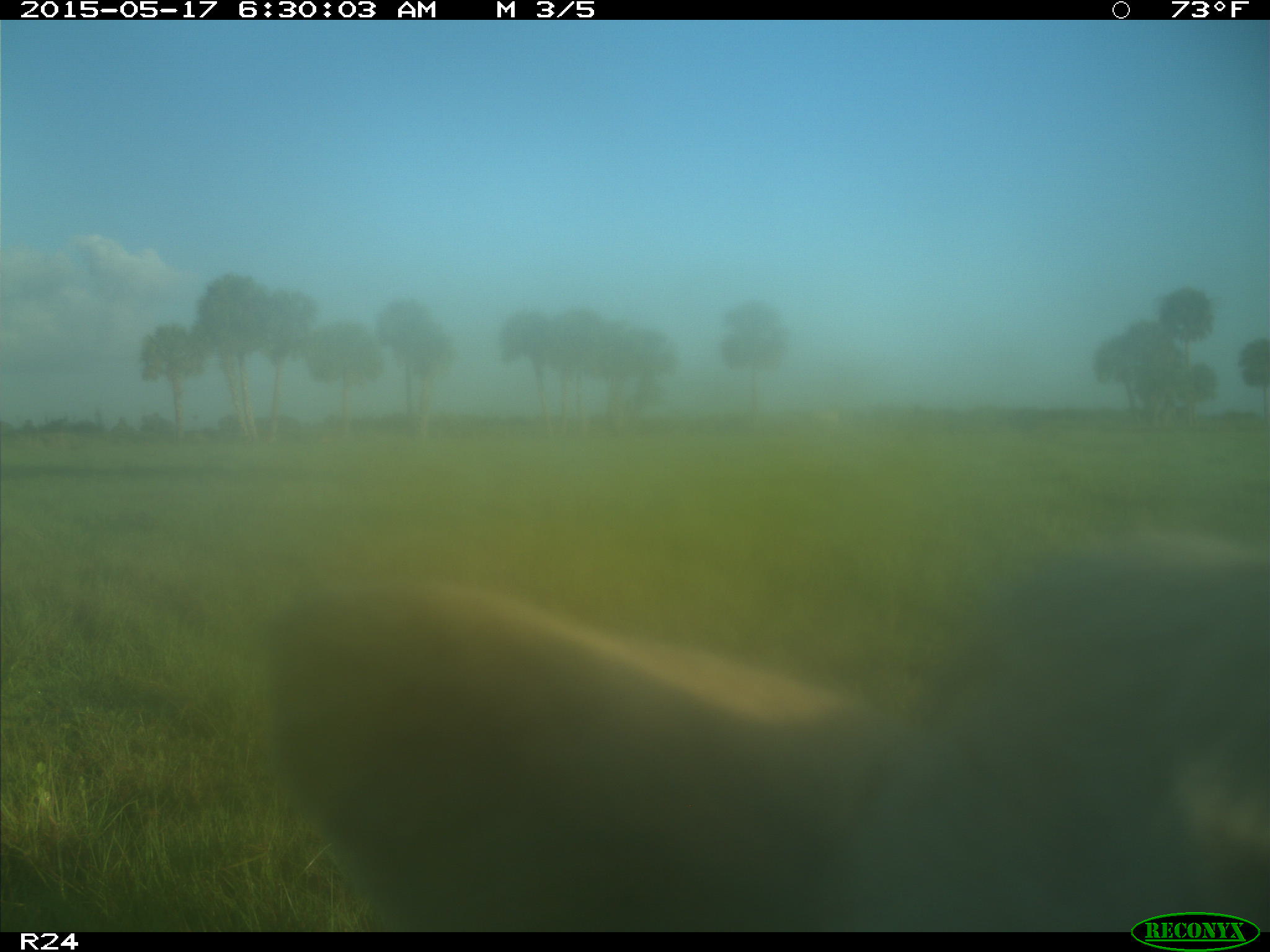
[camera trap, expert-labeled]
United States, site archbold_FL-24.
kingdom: Animalia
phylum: Chordata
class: Mammalia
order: Artiodactyla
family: Bovidae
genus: Bos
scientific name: Bos taurus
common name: domestic cow